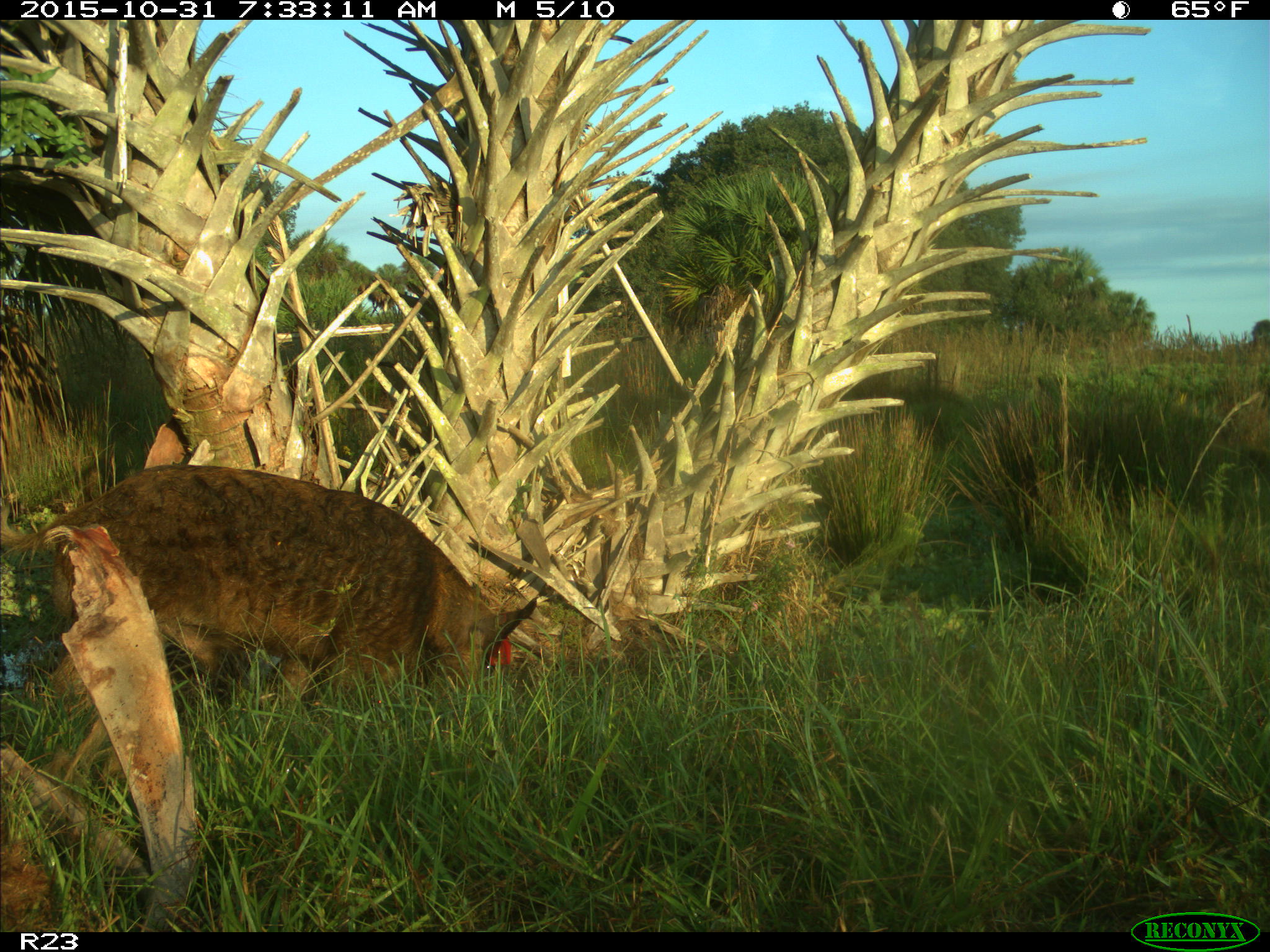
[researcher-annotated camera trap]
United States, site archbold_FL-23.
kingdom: Animalia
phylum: Chordata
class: Mammalia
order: Artiodactyla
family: Suidae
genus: Sus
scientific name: Sus scrofa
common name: wild boar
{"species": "Sus scrofa (wild boar)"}